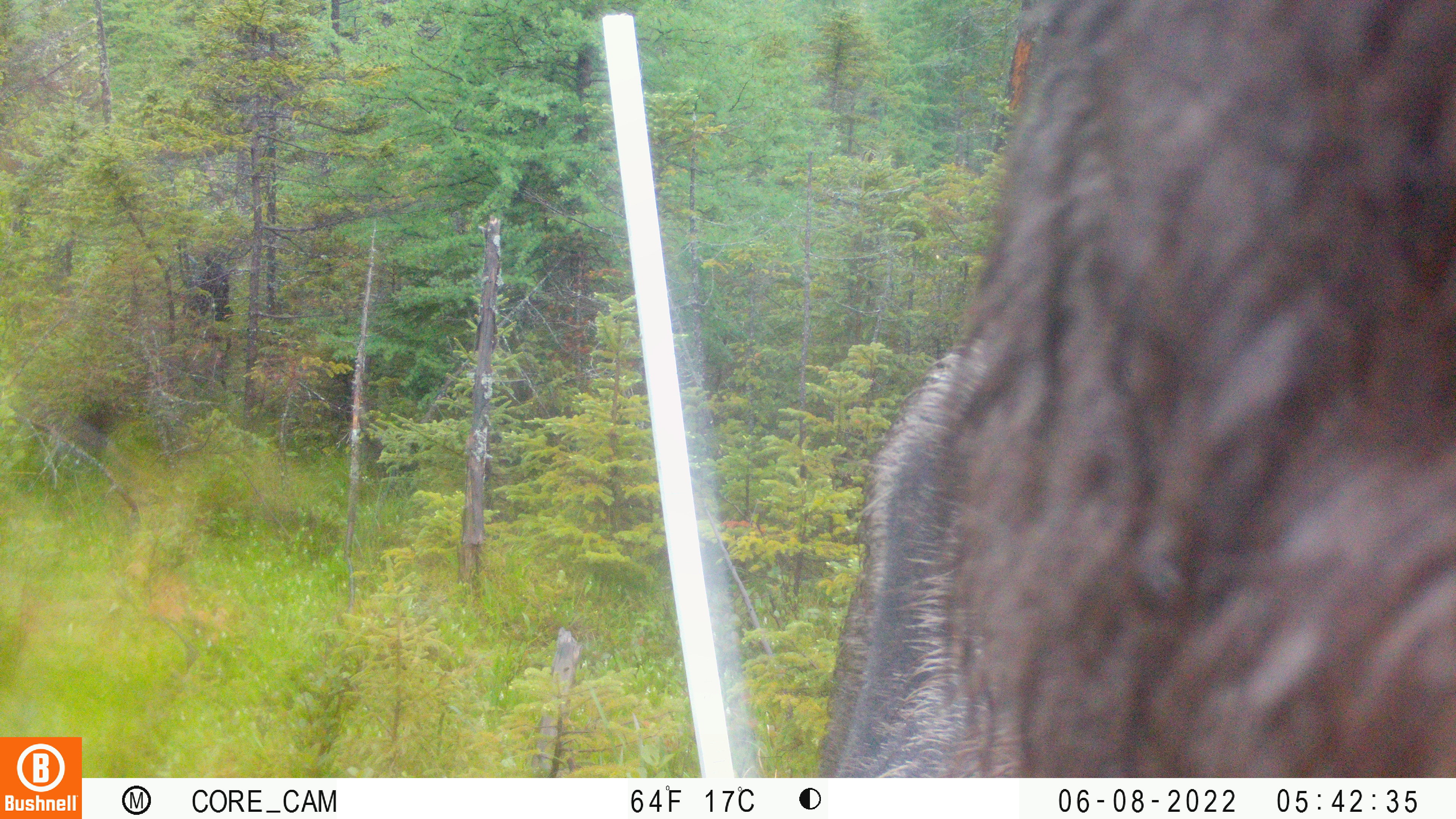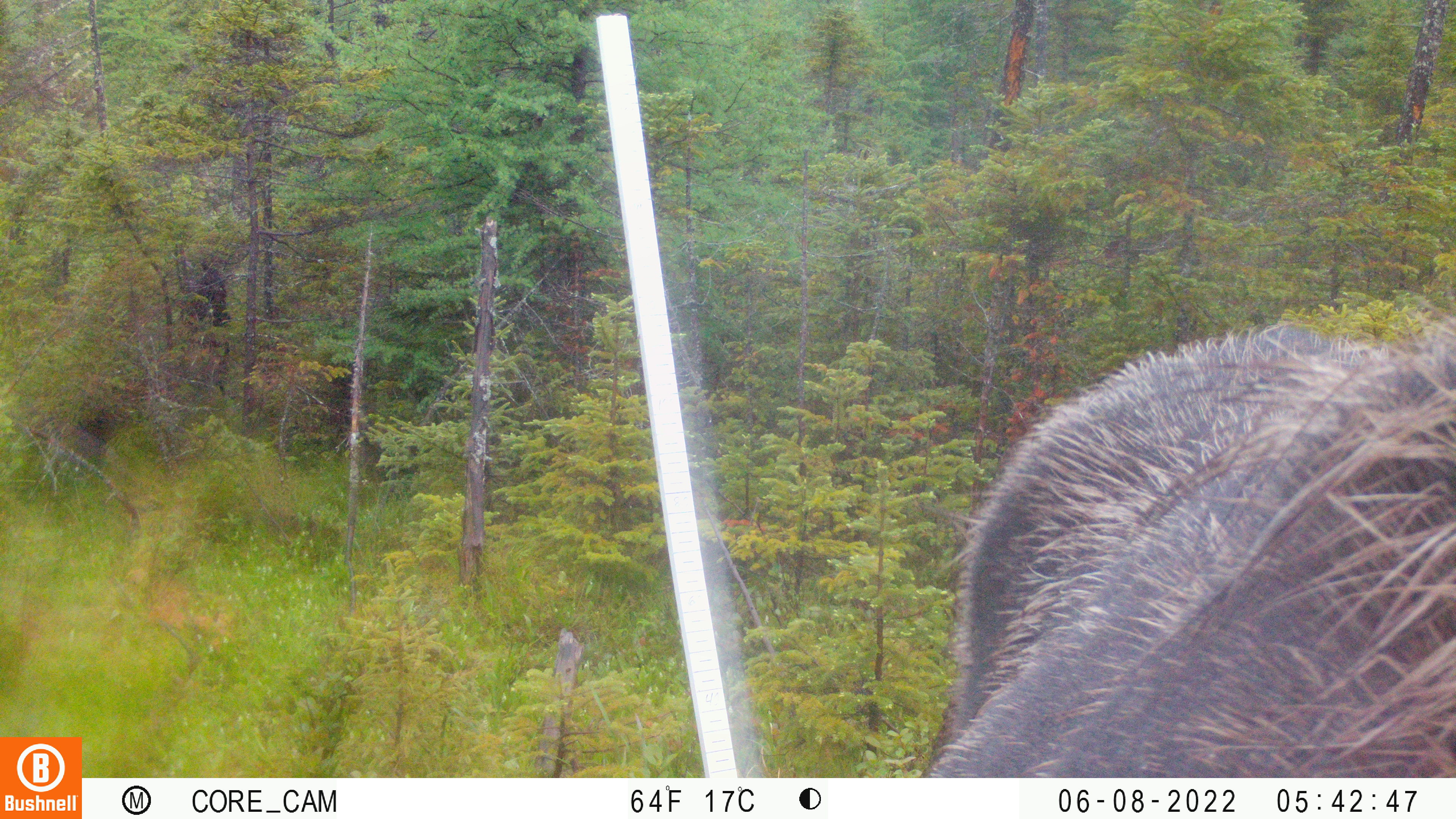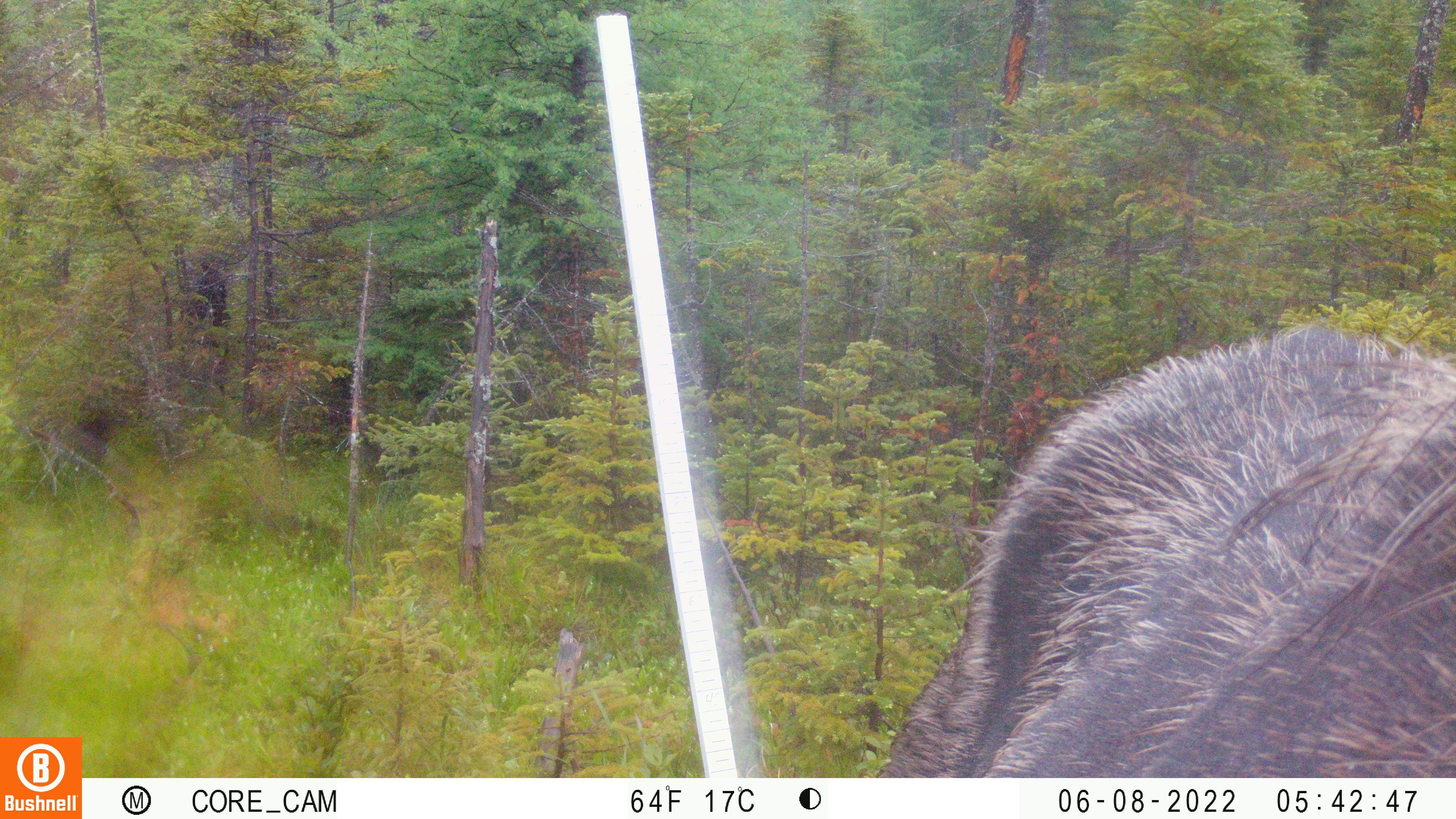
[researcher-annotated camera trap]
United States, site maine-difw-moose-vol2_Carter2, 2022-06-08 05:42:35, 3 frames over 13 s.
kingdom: Animalia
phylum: Chordata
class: Mammalia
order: Artiodactyla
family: Cervidae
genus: Alces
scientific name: Alces alces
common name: moose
Moose (Alces alces).